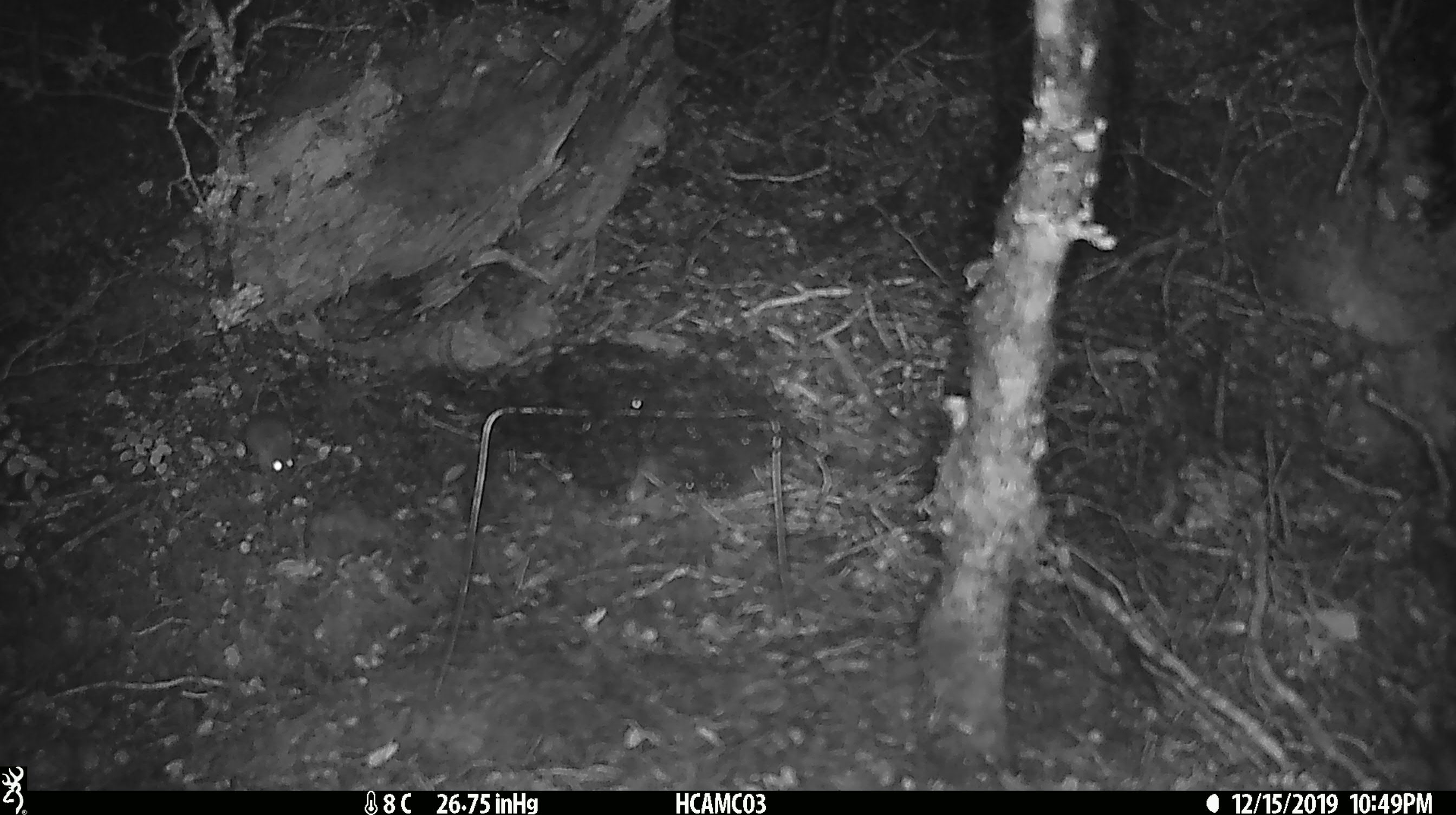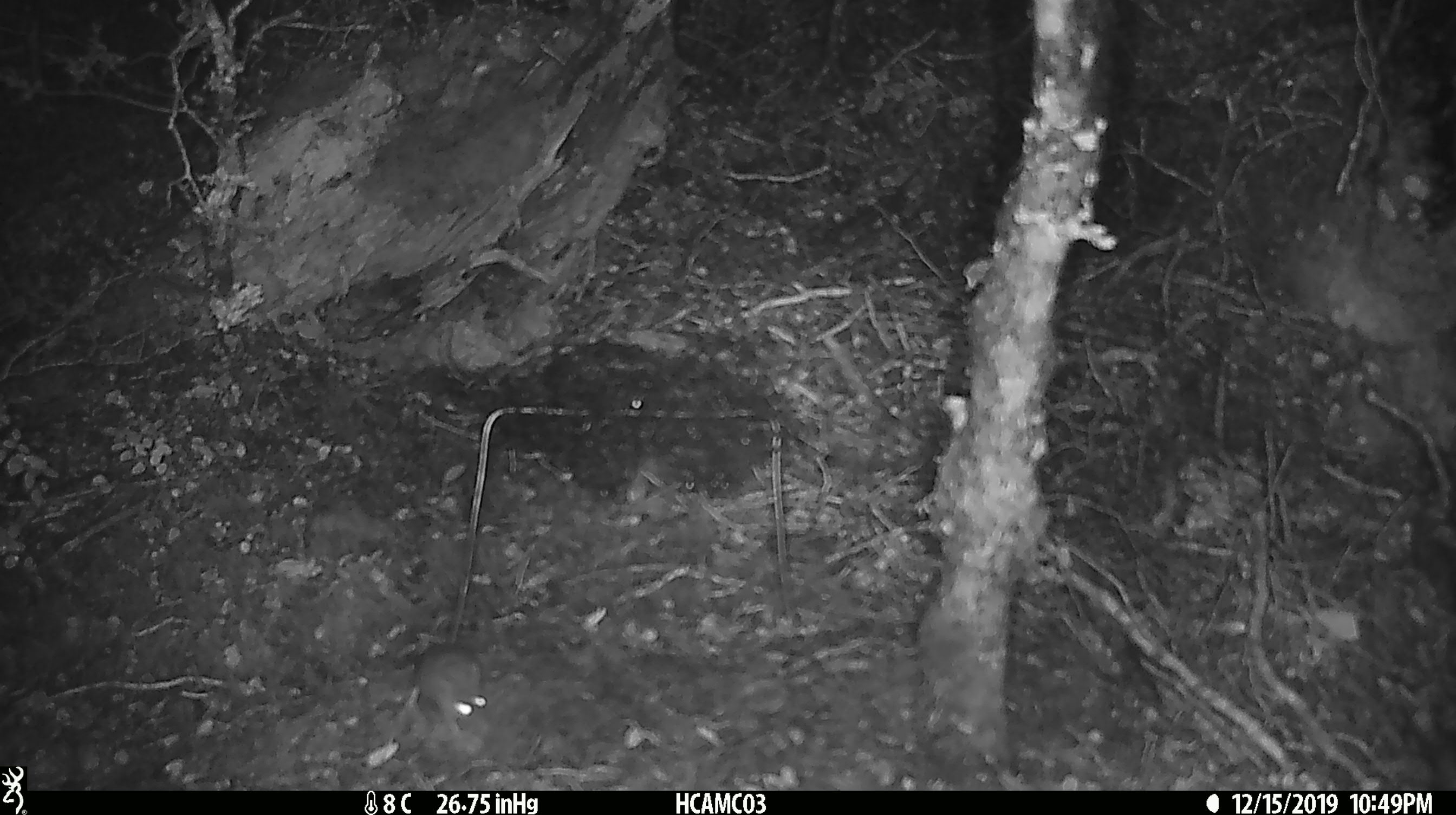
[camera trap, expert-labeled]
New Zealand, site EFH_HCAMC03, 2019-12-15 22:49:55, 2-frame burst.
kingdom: Animalia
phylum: Chordata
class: Mammalia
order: Rodentia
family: Muridae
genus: Mus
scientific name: Mus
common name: mouse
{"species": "mouse (Mus)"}